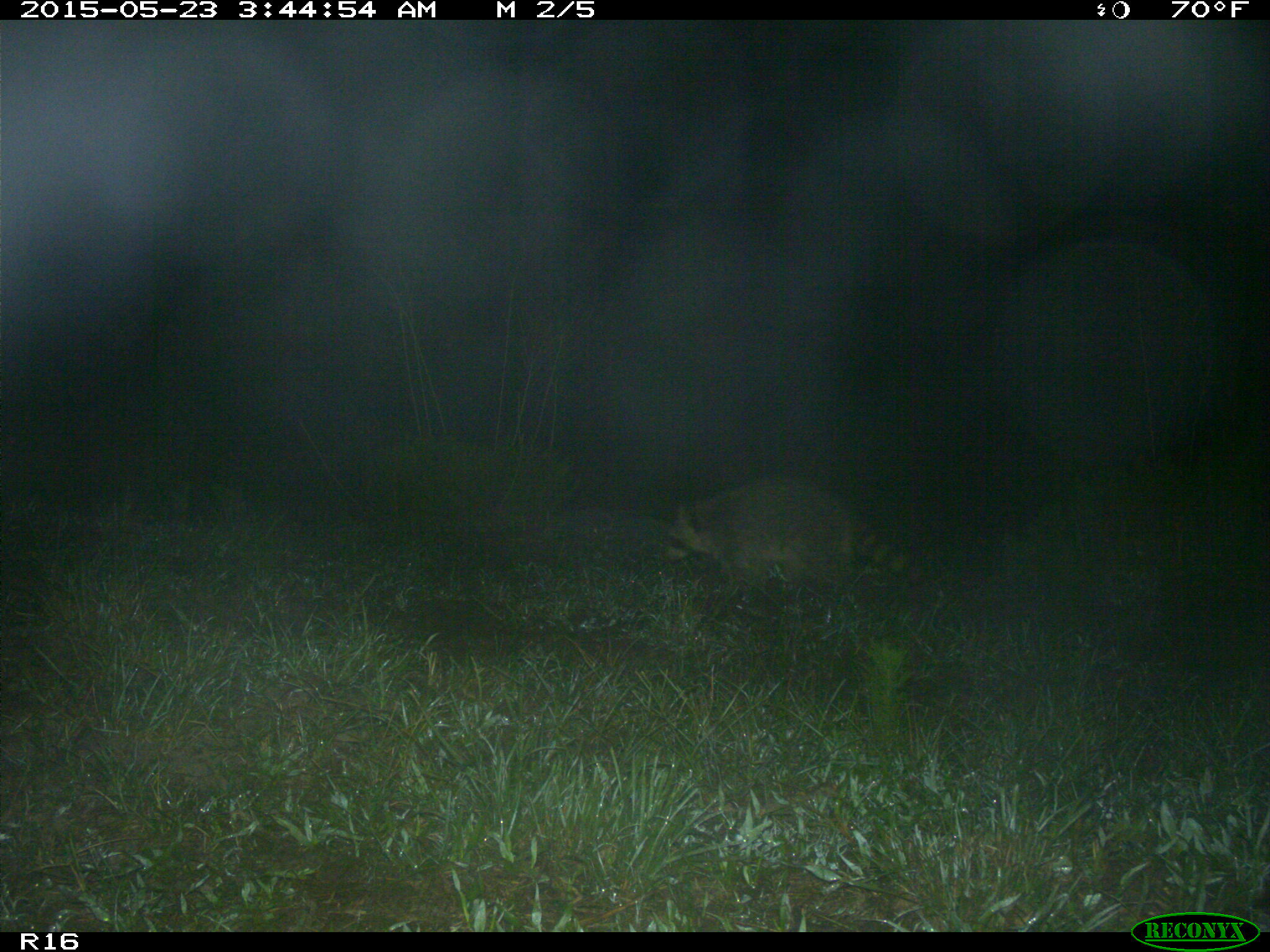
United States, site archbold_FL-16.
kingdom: Animalia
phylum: Chordata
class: Mammalia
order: Carnivora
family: Procyonidae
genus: Procyon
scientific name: Procyon lotor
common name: common raccoon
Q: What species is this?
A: Procyon lotor (common raccoon).